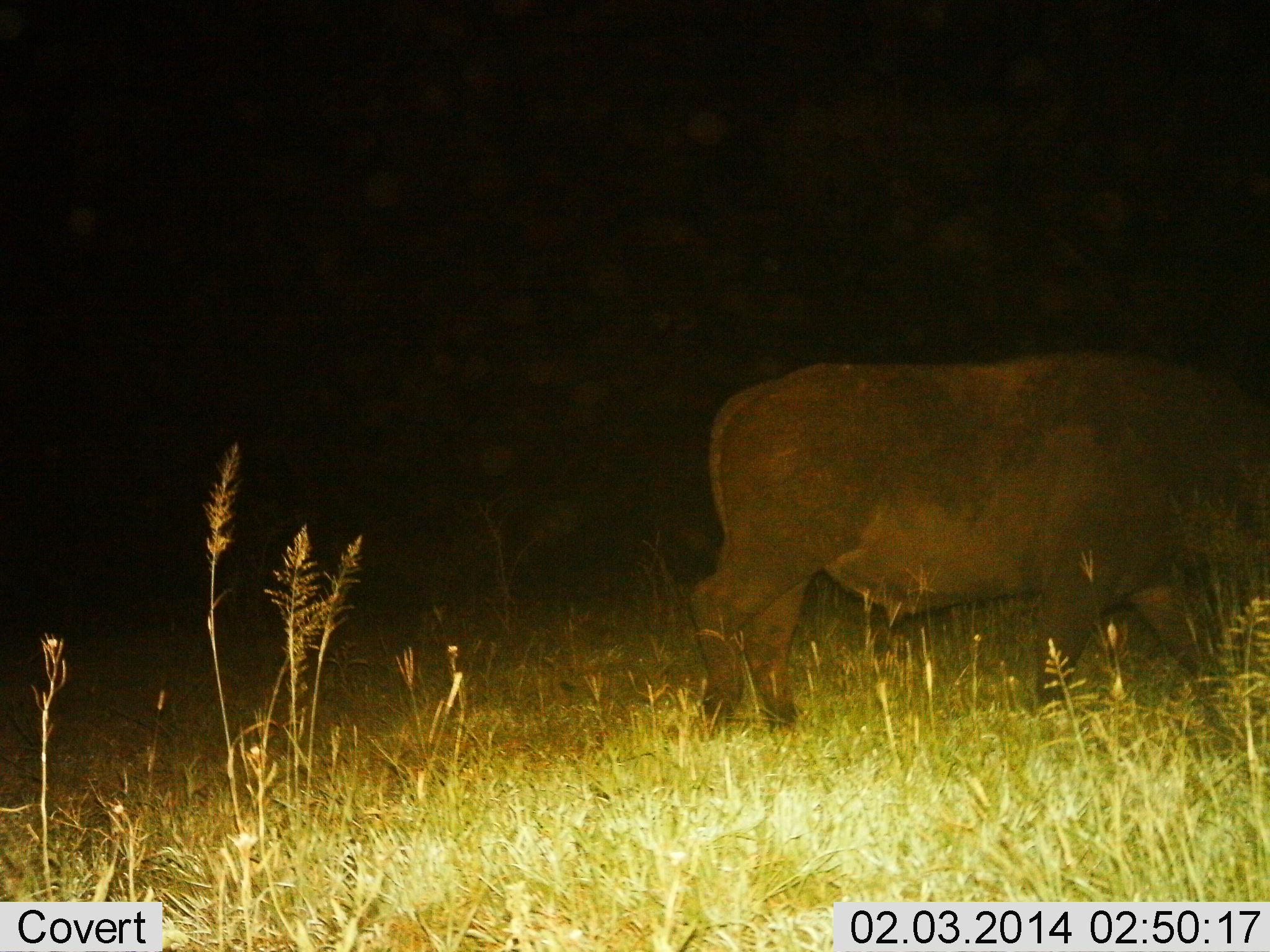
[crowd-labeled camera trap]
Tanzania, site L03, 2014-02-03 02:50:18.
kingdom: Animalia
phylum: Chordata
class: Mammalia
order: Artiodactyla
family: Bovidae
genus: Syncerus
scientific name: Syncerus caffer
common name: cape buffalo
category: buffalo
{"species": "buffalo (cape buffalo) (Syncerus caffer)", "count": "1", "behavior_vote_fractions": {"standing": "30%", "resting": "0%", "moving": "50%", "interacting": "0%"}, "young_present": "0%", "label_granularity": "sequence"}